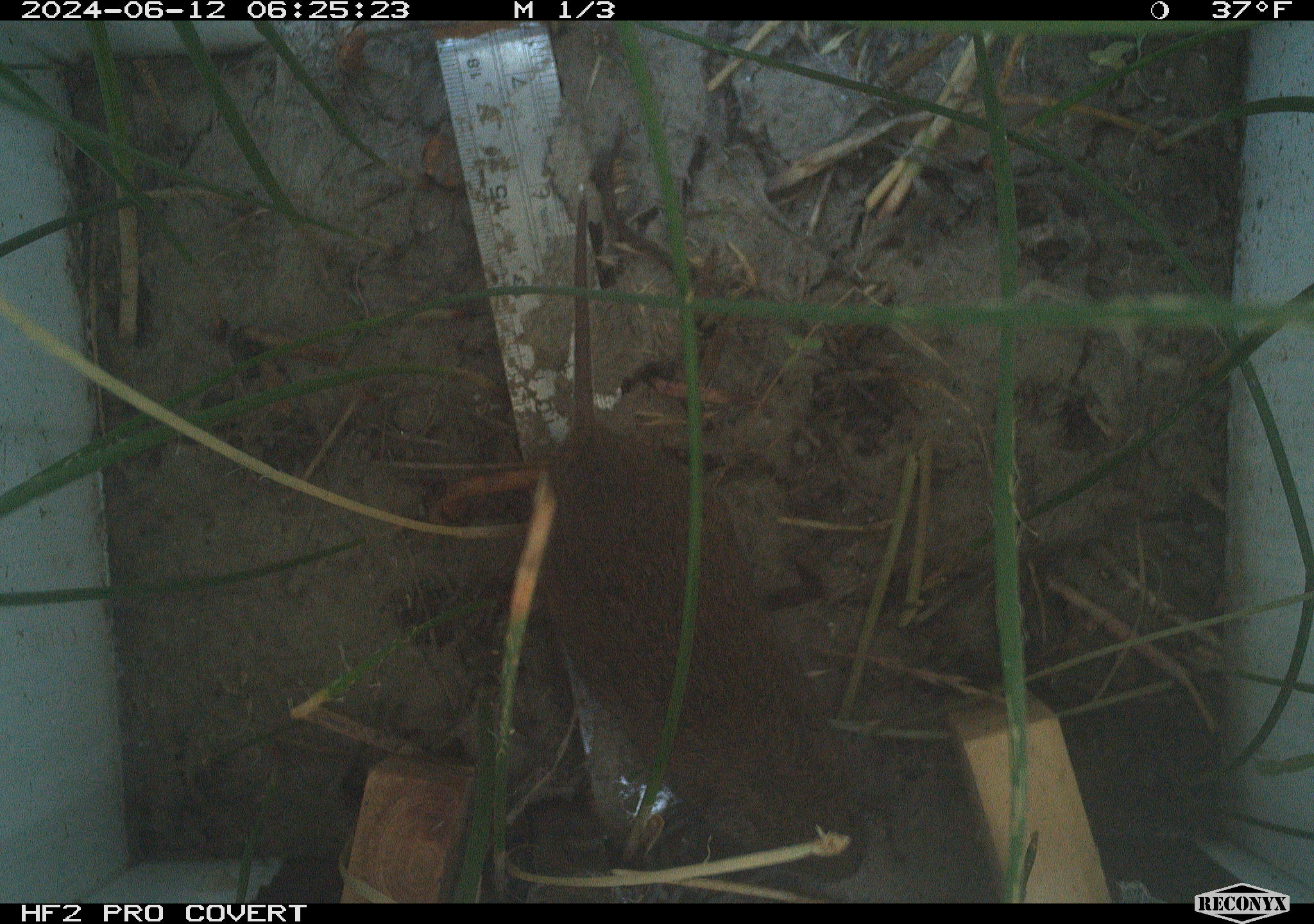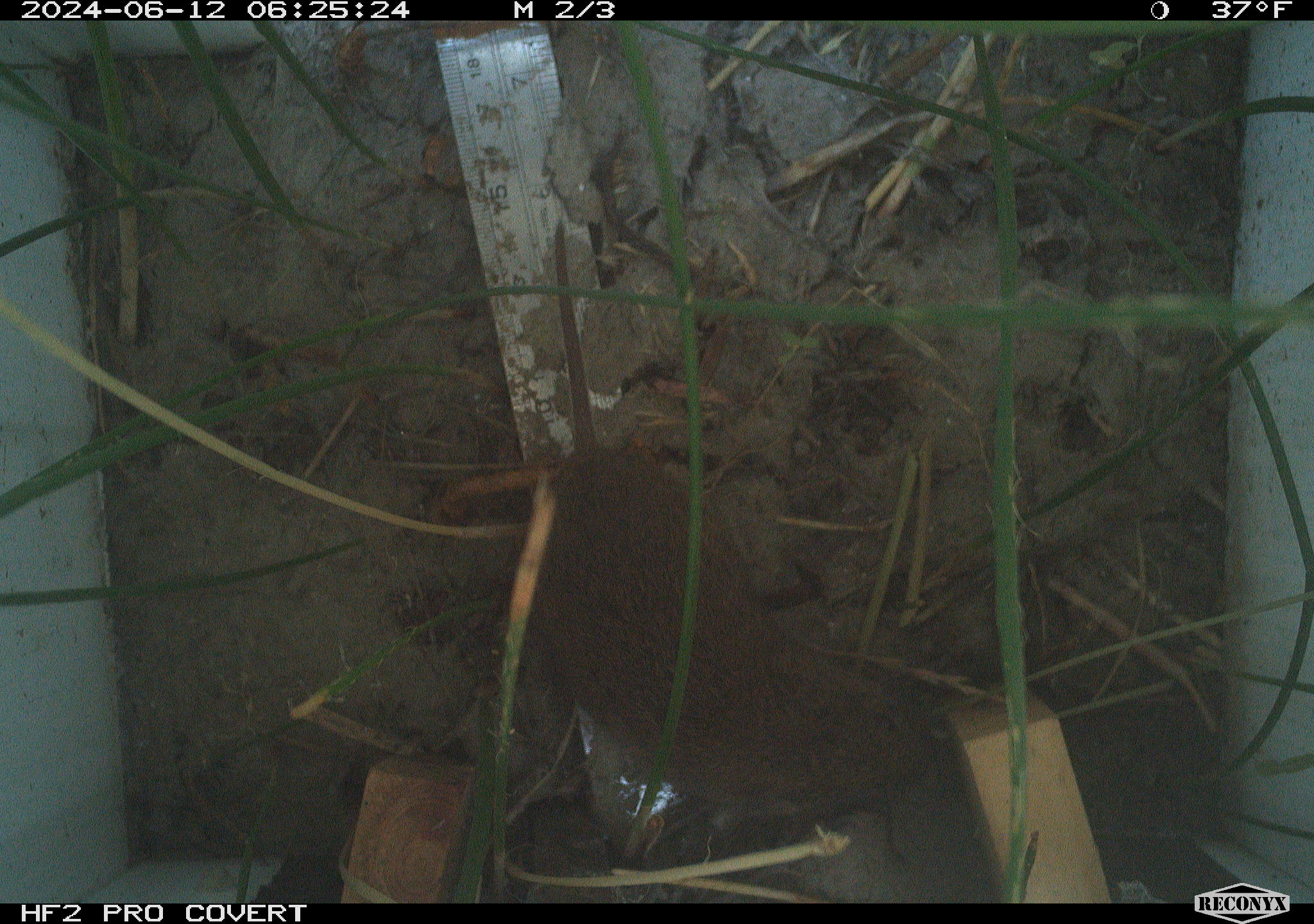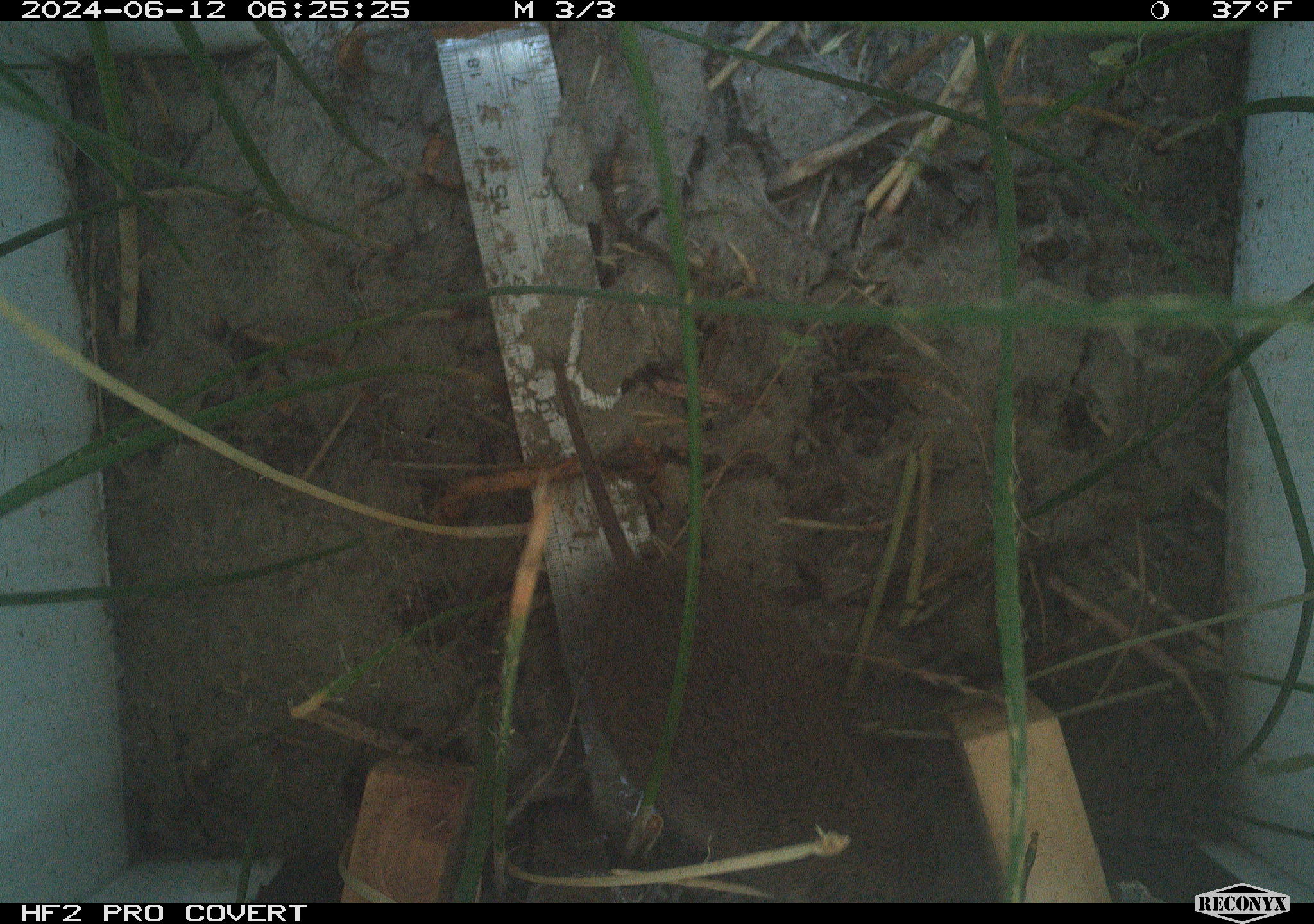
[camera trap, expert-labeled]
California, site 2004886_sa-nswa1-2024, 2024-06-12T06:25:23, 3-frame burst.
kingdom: Animalia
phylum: Chordata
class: Mammalia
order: Rodentia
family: Cricetidae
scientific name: Arvicolinae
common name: voles, lemmings, and muskrats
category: arvicolinae subfamily